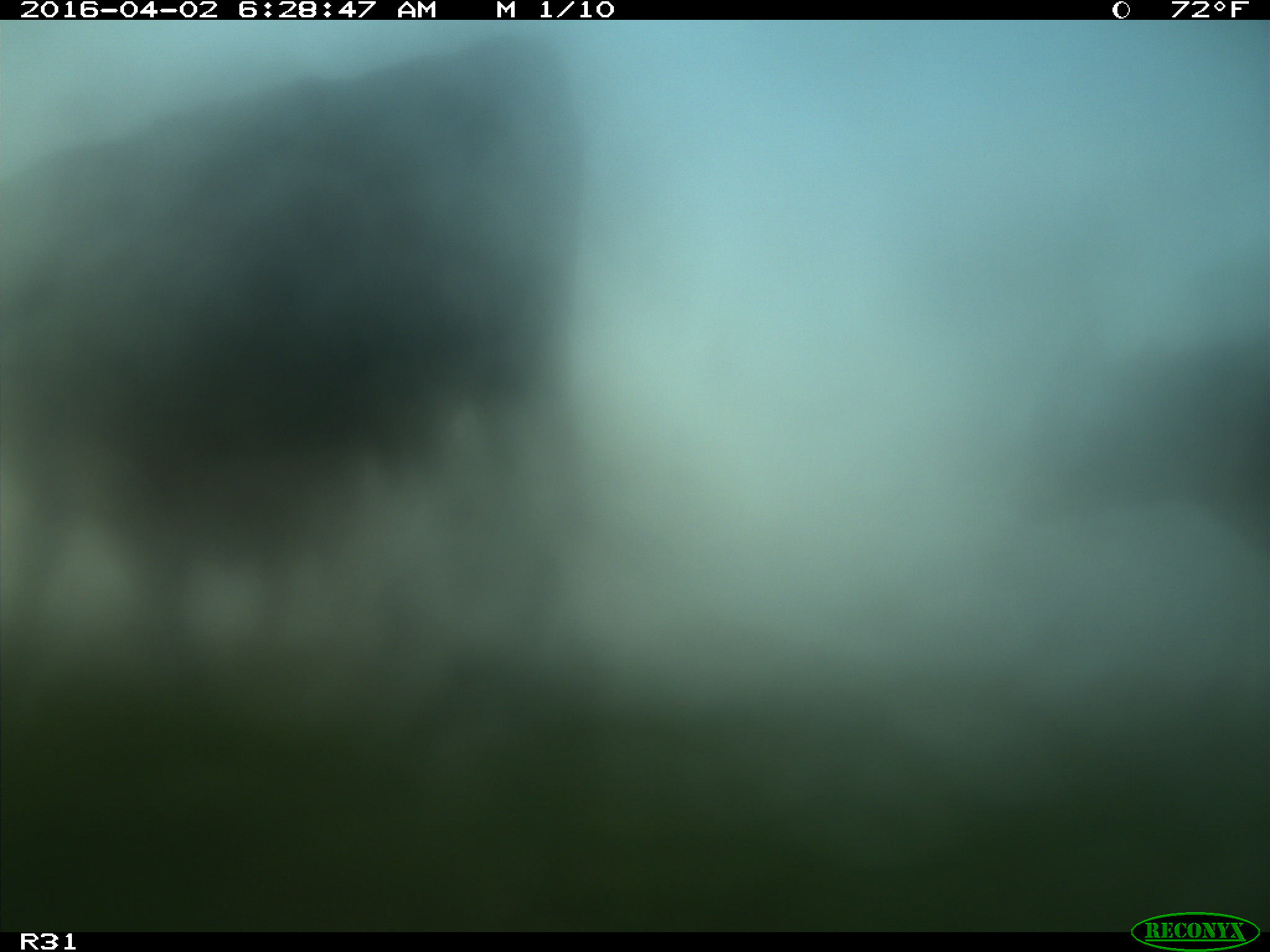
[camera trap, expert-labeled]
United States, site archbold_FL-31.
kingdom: Animalia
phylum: Chordata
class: Mammalia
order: Artiodactyla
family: Bovidae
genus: Bos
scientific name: Bos taurus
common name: domestic cow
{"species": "Bos taurus (domestic cow)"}